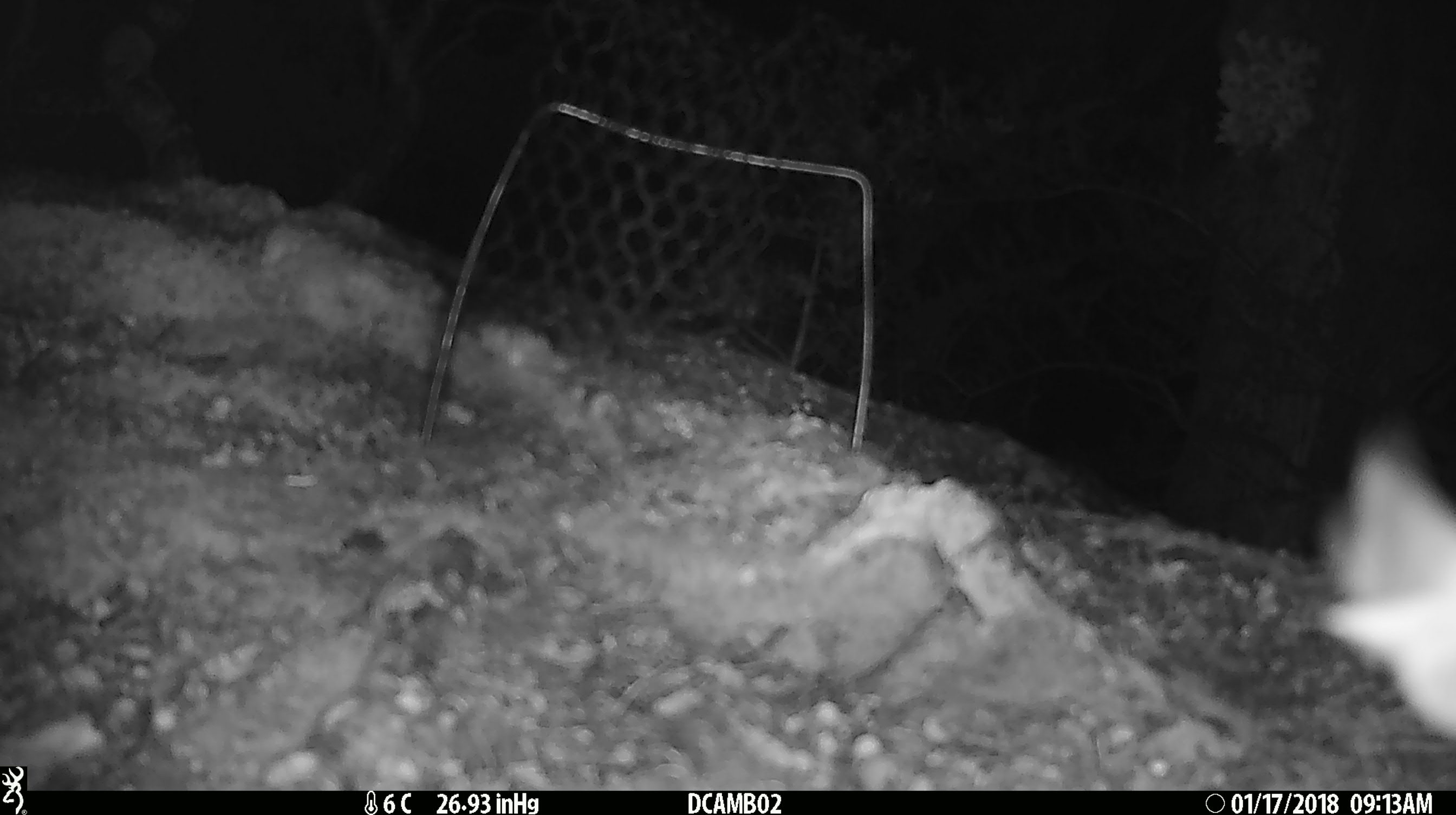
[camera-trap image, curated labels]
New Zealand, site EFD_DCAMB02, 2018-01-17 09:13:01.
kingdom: Animalia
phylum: Arthropoda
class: Insecta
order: Lepidoptera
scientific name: Lepidoptera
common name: moth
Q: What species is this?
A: Moth (Lepidoptera).